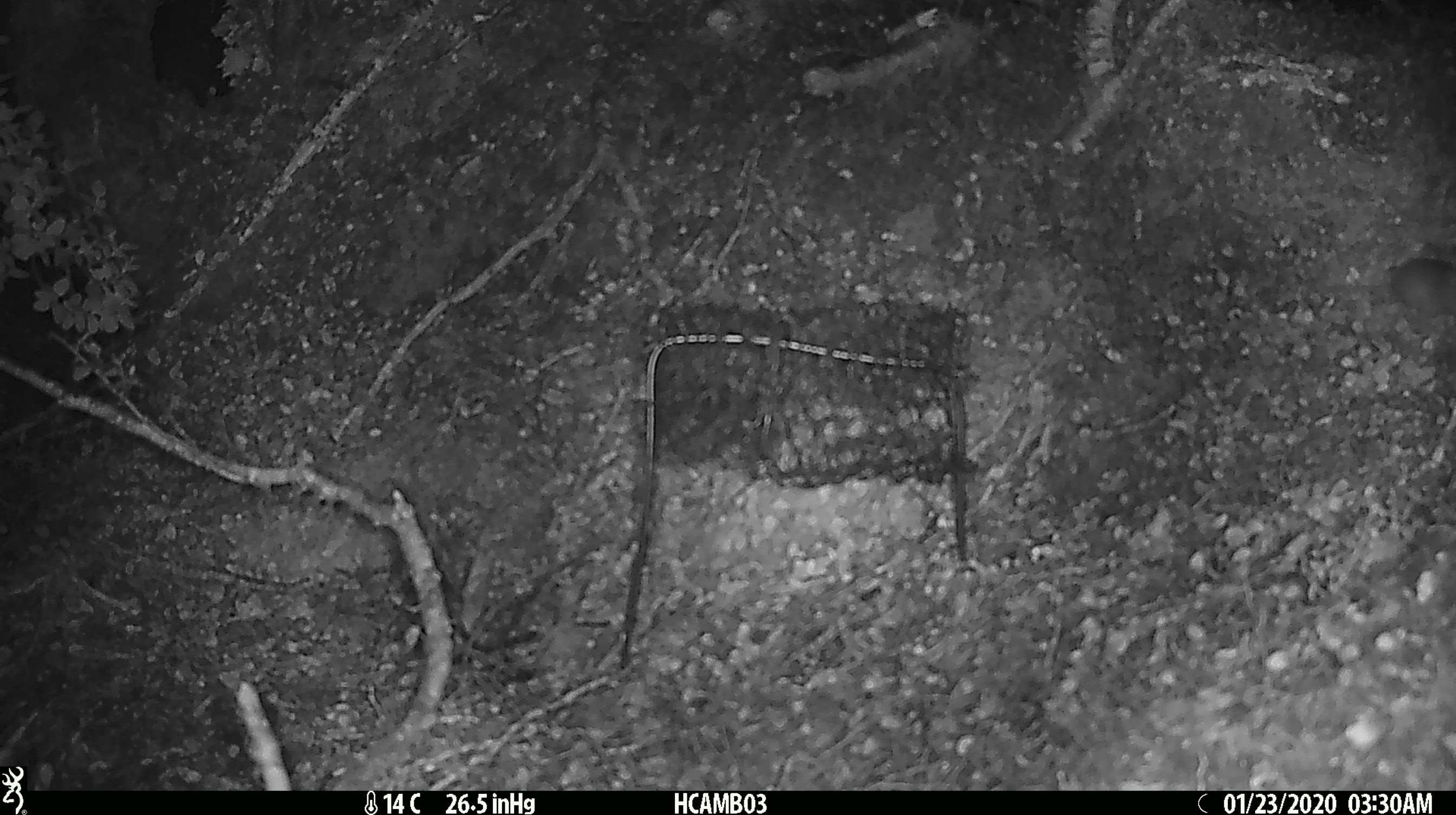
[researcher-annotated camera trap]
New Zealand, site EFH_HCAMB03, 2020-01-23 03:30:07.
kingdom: Animalia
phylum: Chordata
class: Mammalia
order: Rodentia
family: Muridae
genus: Mus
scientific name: Mus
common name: mouse